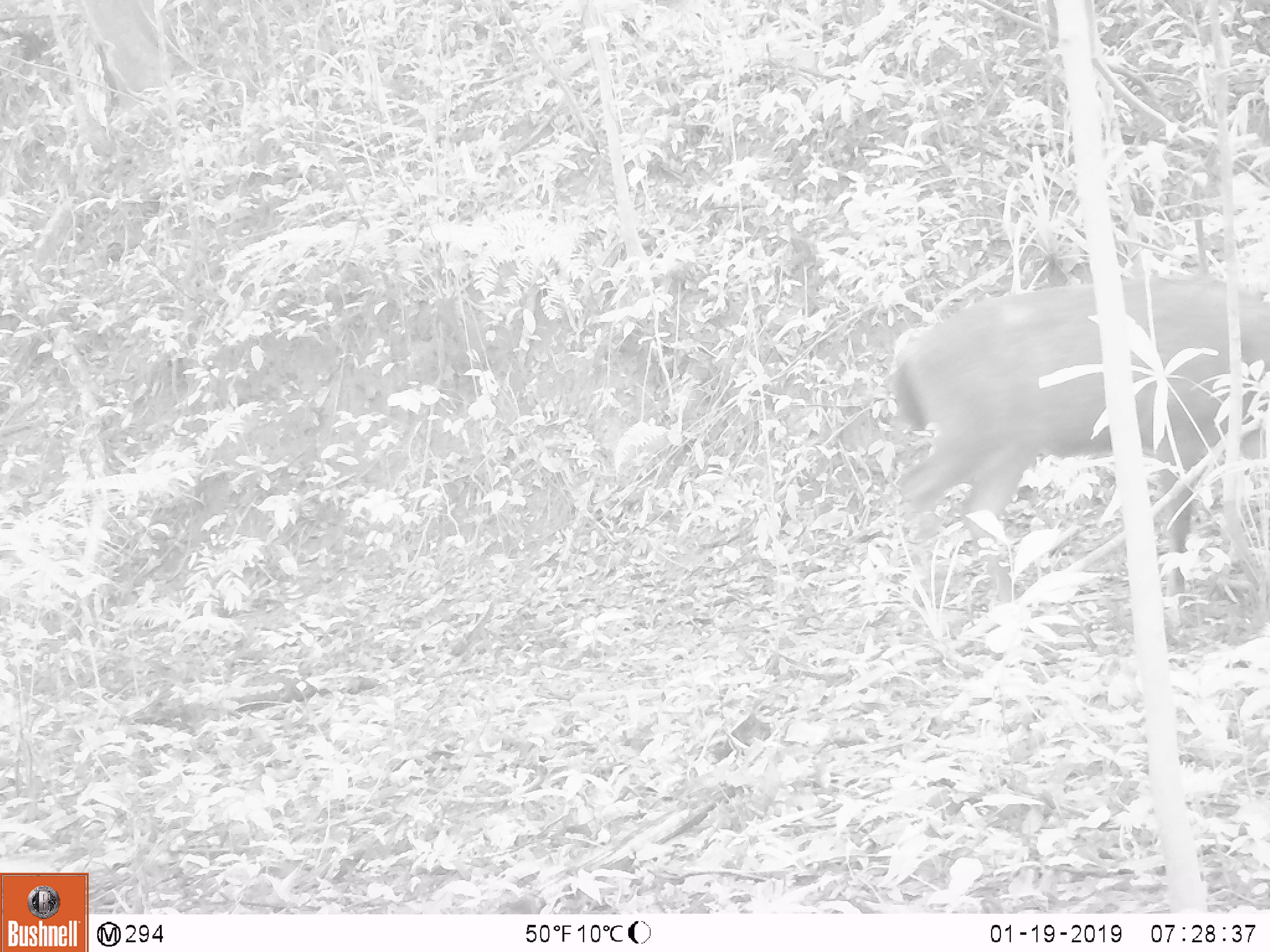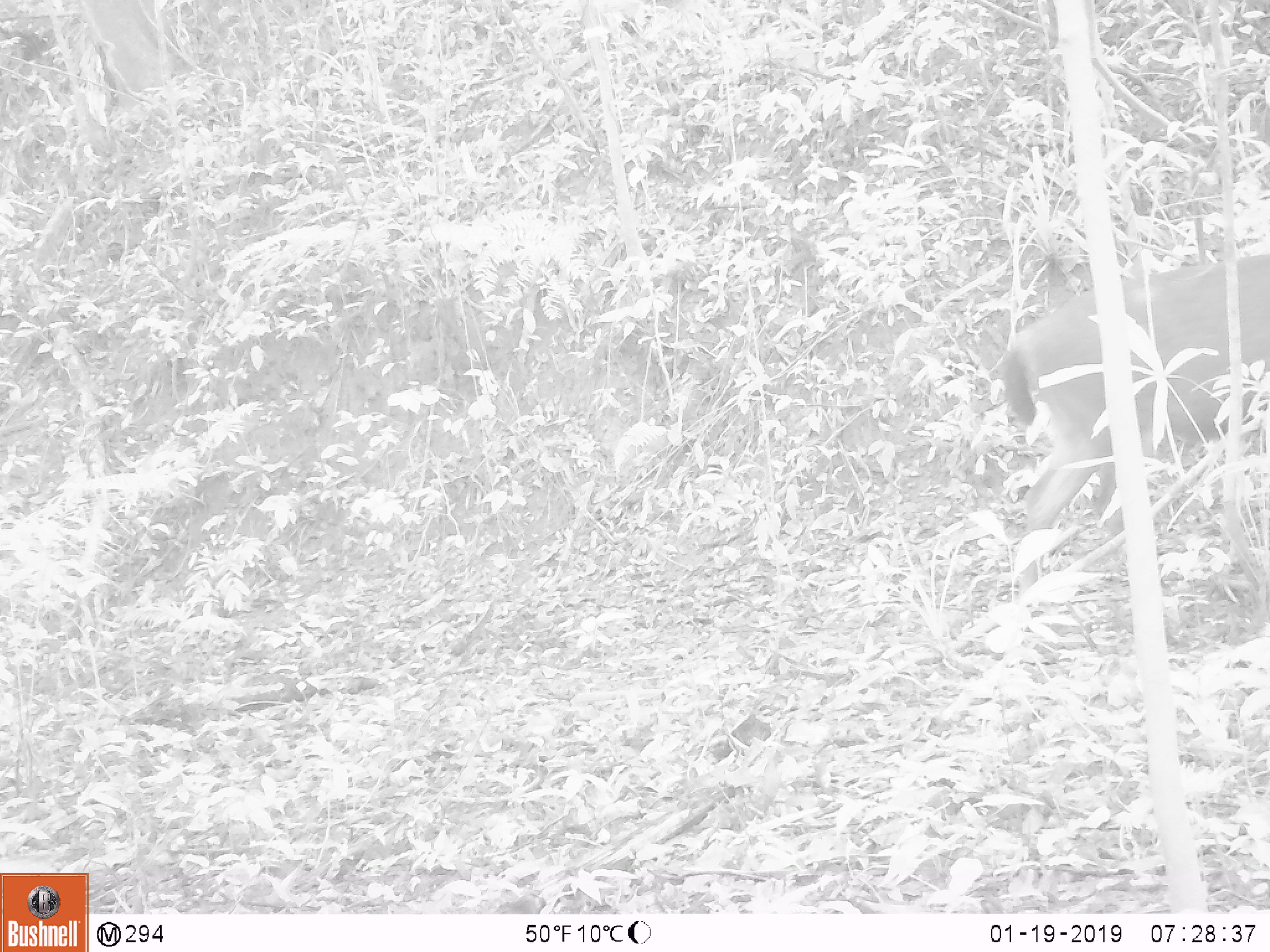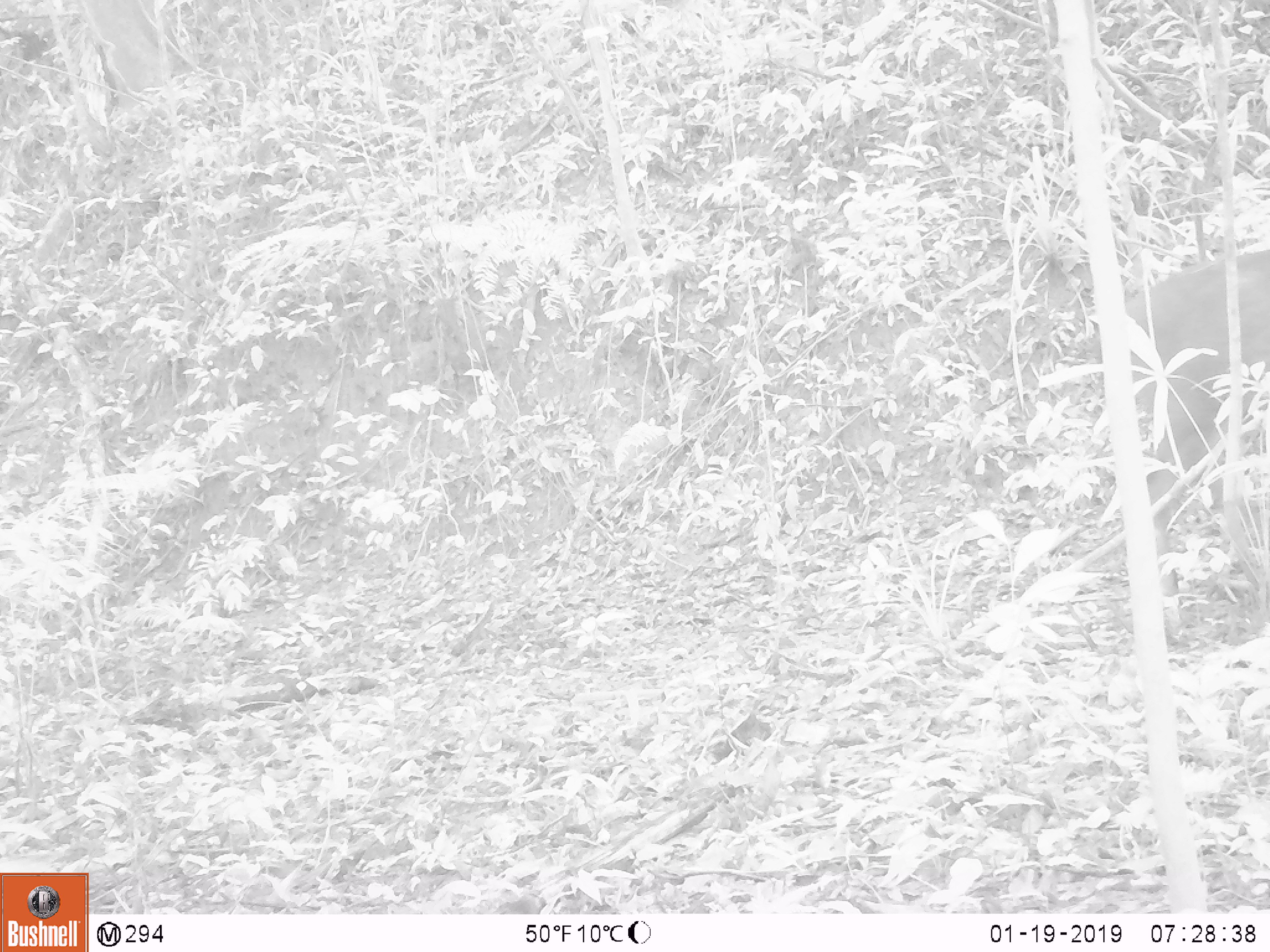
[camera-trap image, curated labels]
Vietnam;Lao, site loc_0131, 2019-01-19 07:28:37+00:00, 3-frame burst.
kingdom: Animalia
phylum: Chordata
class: Mammalia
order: Artiodactyla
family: Cervidae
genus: Rusa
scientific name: Rusa unicolor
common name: sambar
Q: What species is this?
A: Sambar (Rusa unicolor).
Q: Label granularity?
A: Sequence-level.